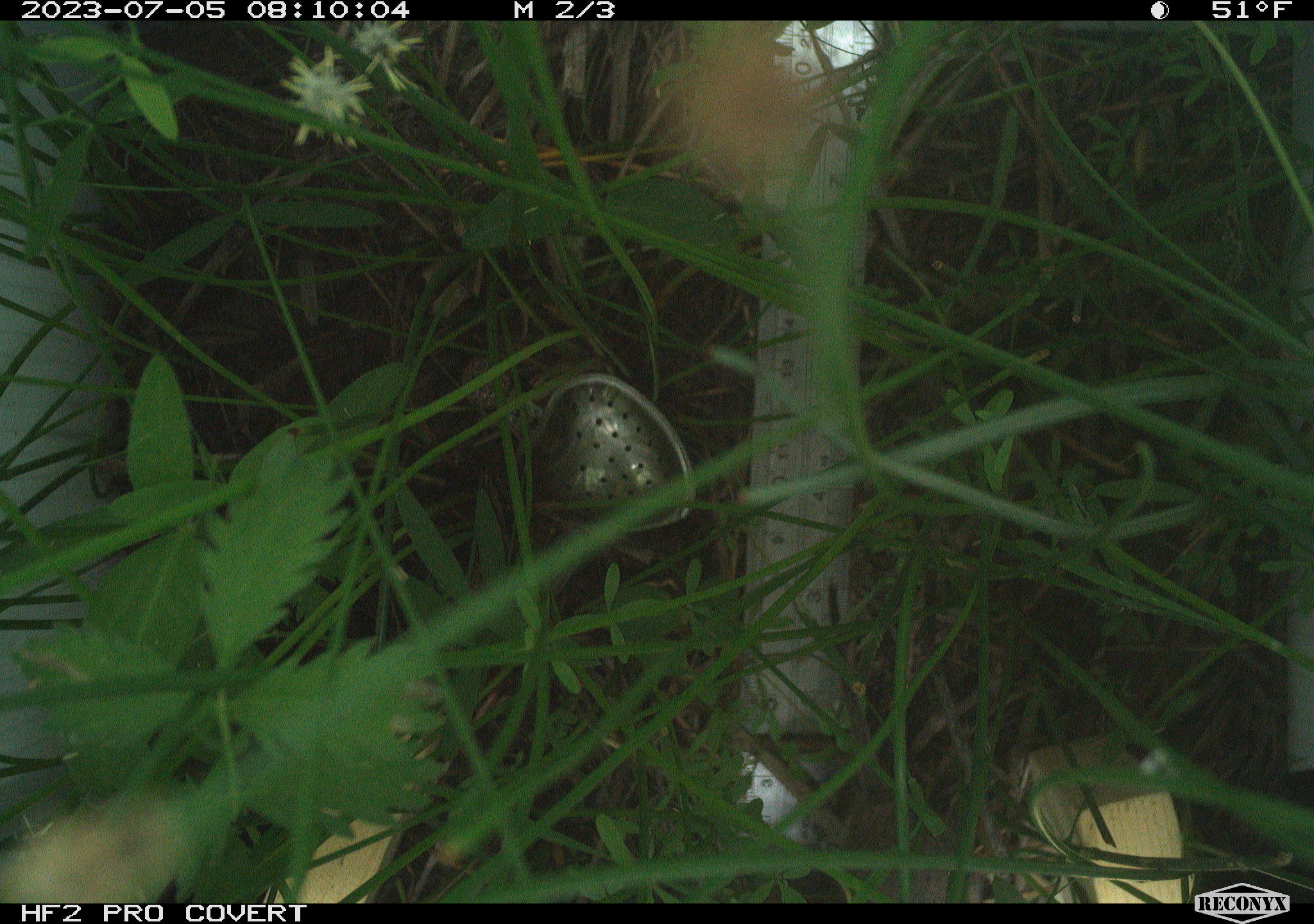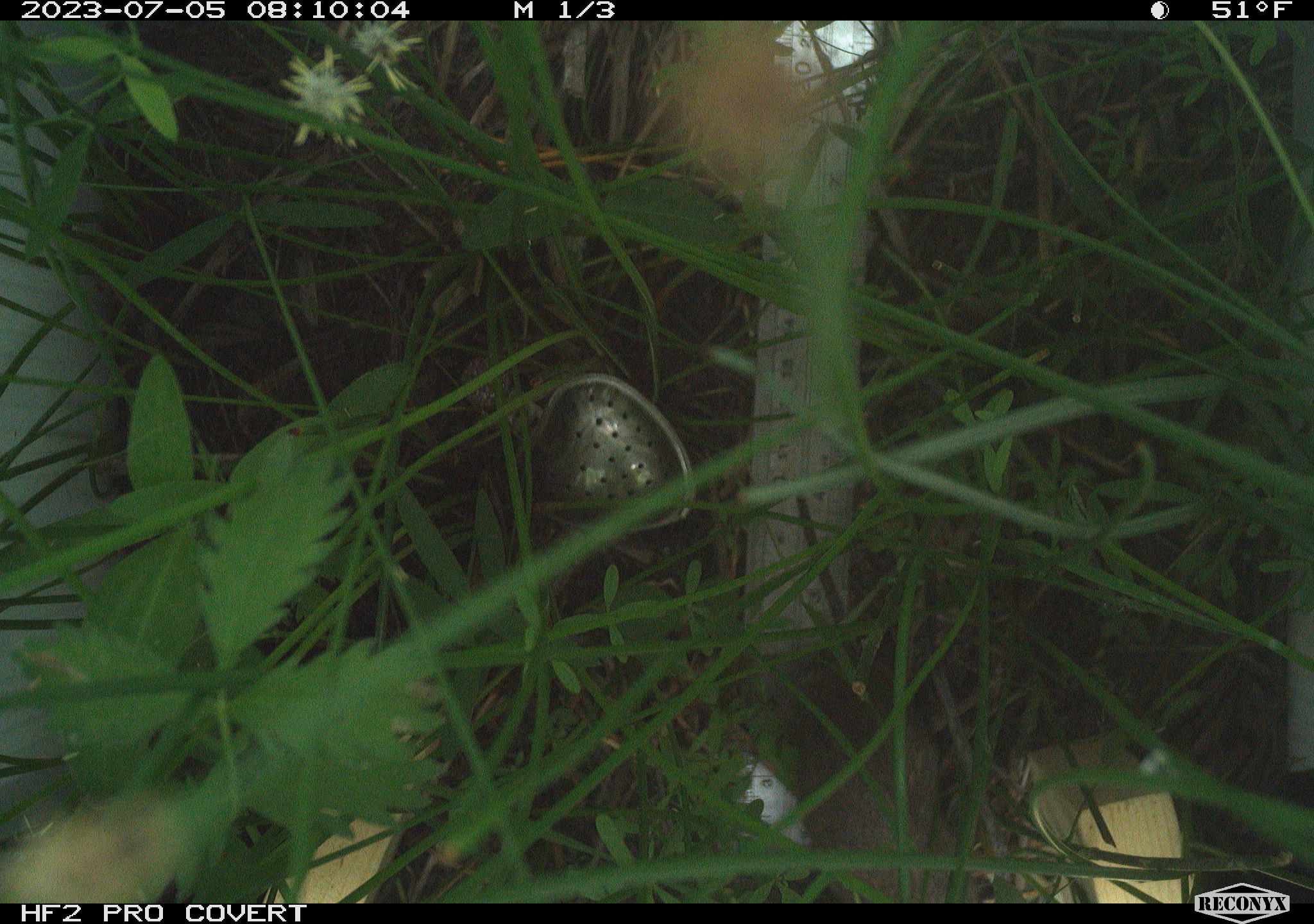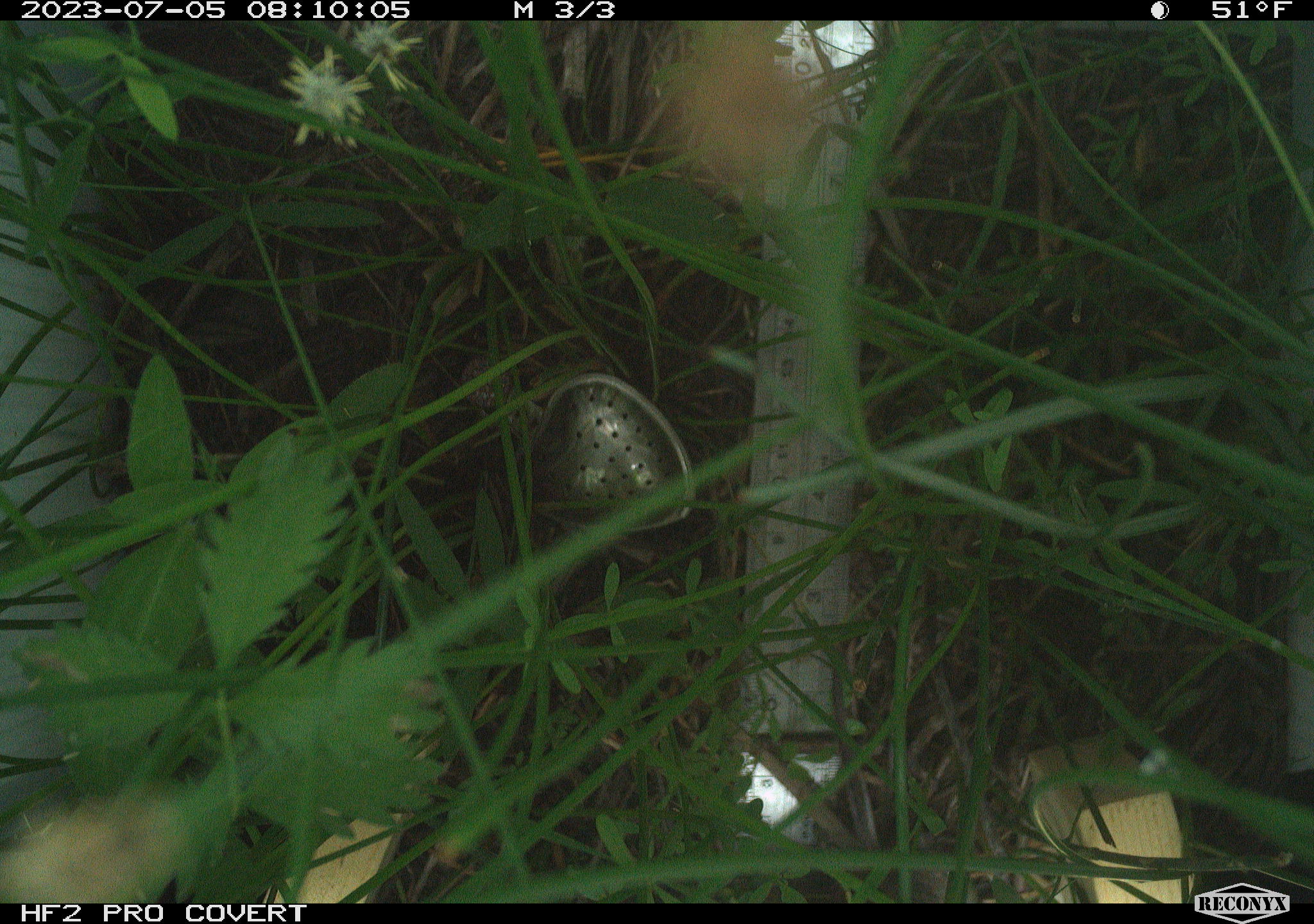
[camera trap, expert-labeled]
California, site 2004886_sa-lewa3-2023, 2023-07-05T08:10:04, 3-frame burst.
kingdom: Animalia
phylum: Chordata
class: Mammalia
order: Rodentia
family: Cricetidae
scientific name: Cricetidae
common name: hamsters, voles, lemmings, and allies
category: cricetidae family